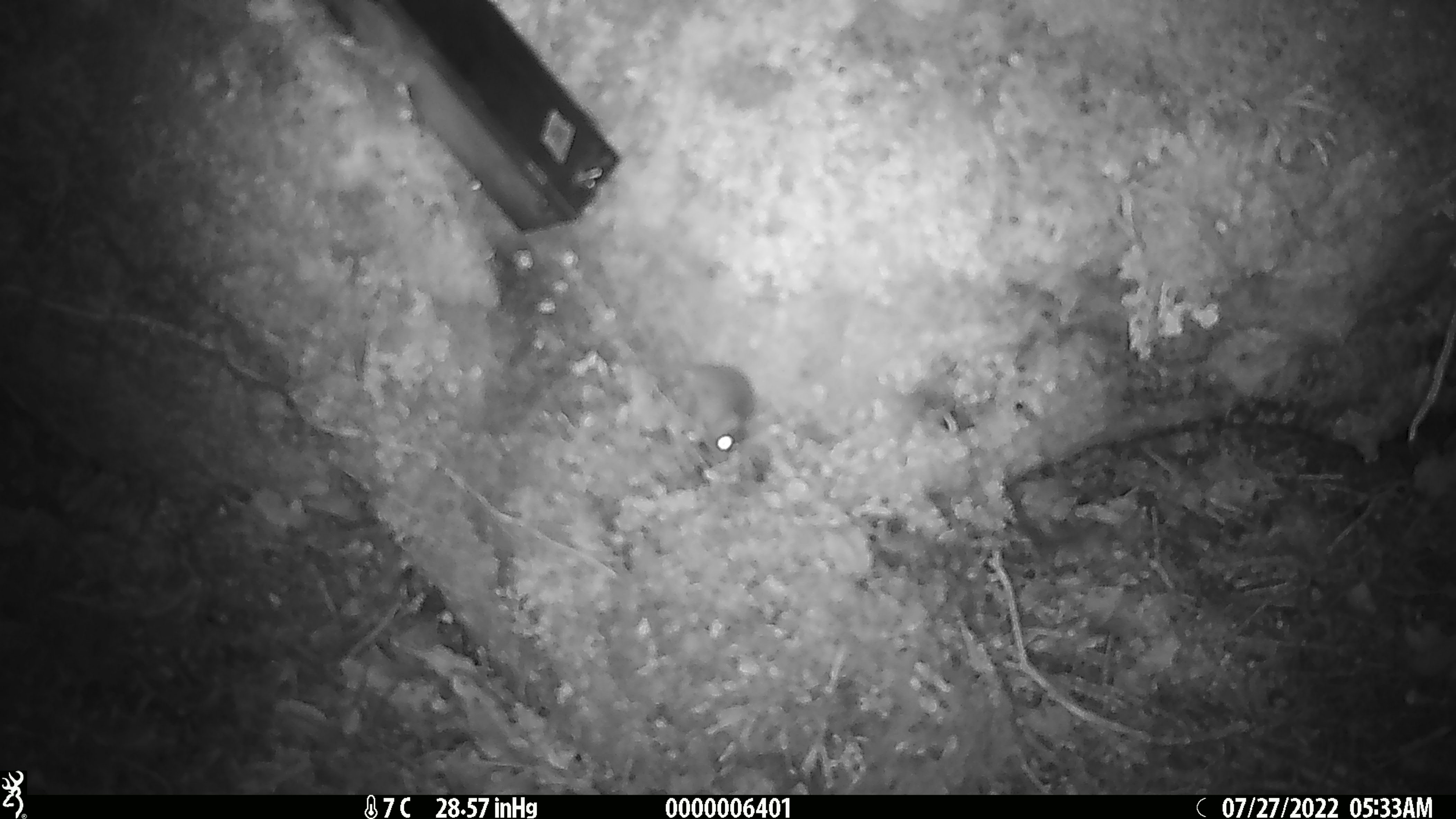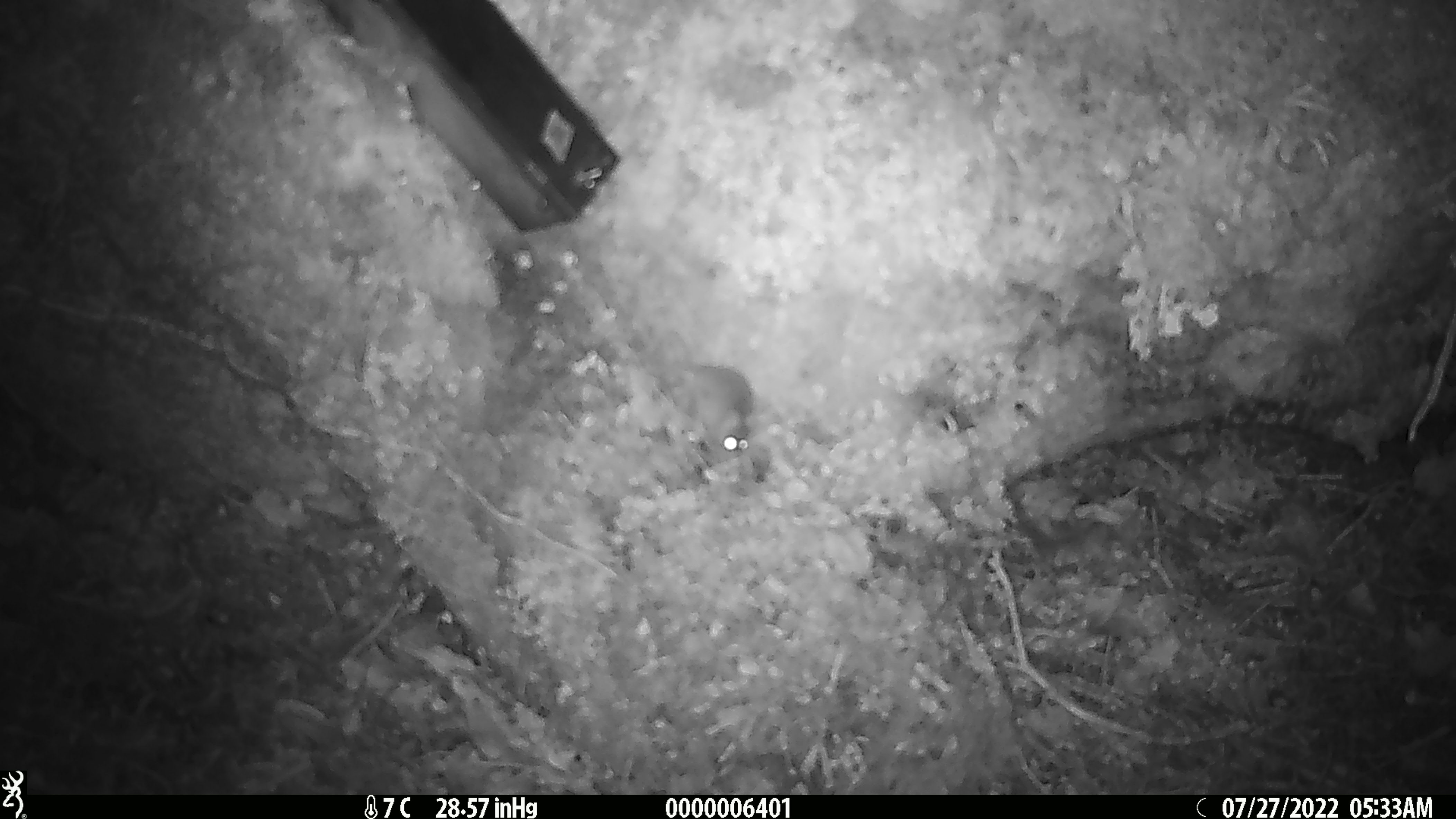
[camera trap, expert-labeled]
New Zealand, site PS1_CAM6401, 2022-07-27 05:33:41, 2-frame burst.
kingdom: Animalia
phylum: Chordata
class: Mammalia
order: Rodentia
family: Muridae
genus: Mus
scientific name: Mus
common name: mouse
Mouse (Mus).